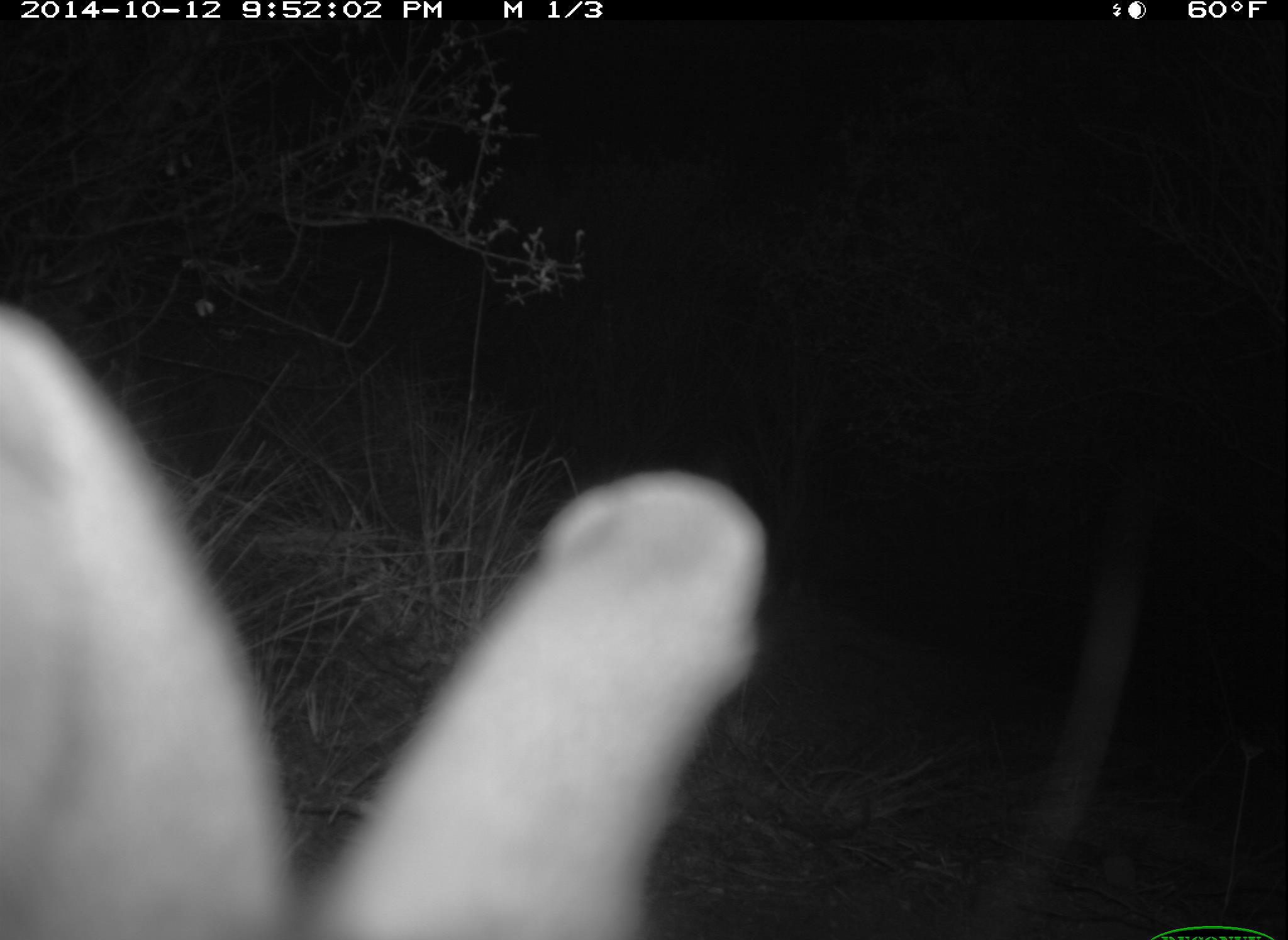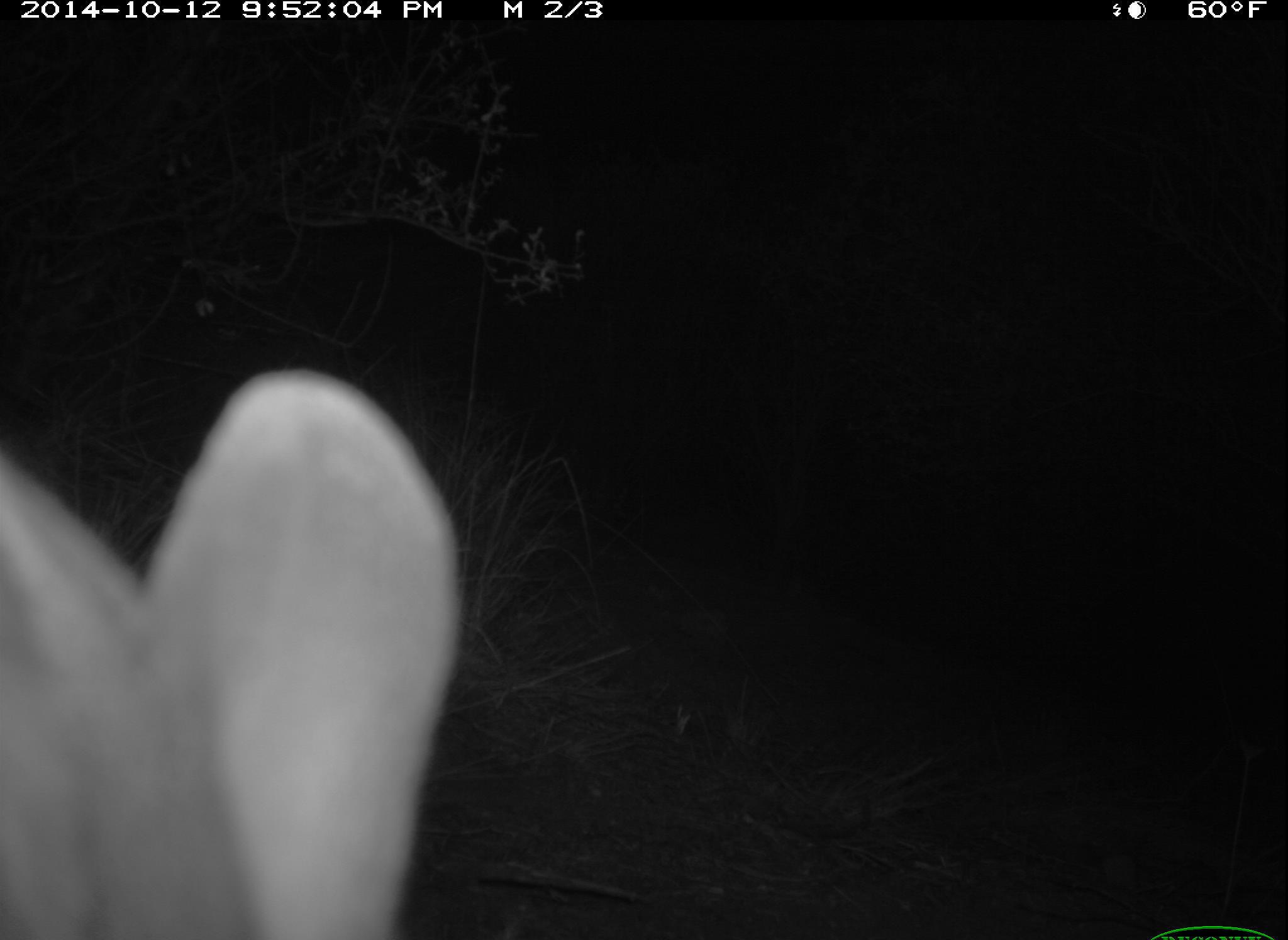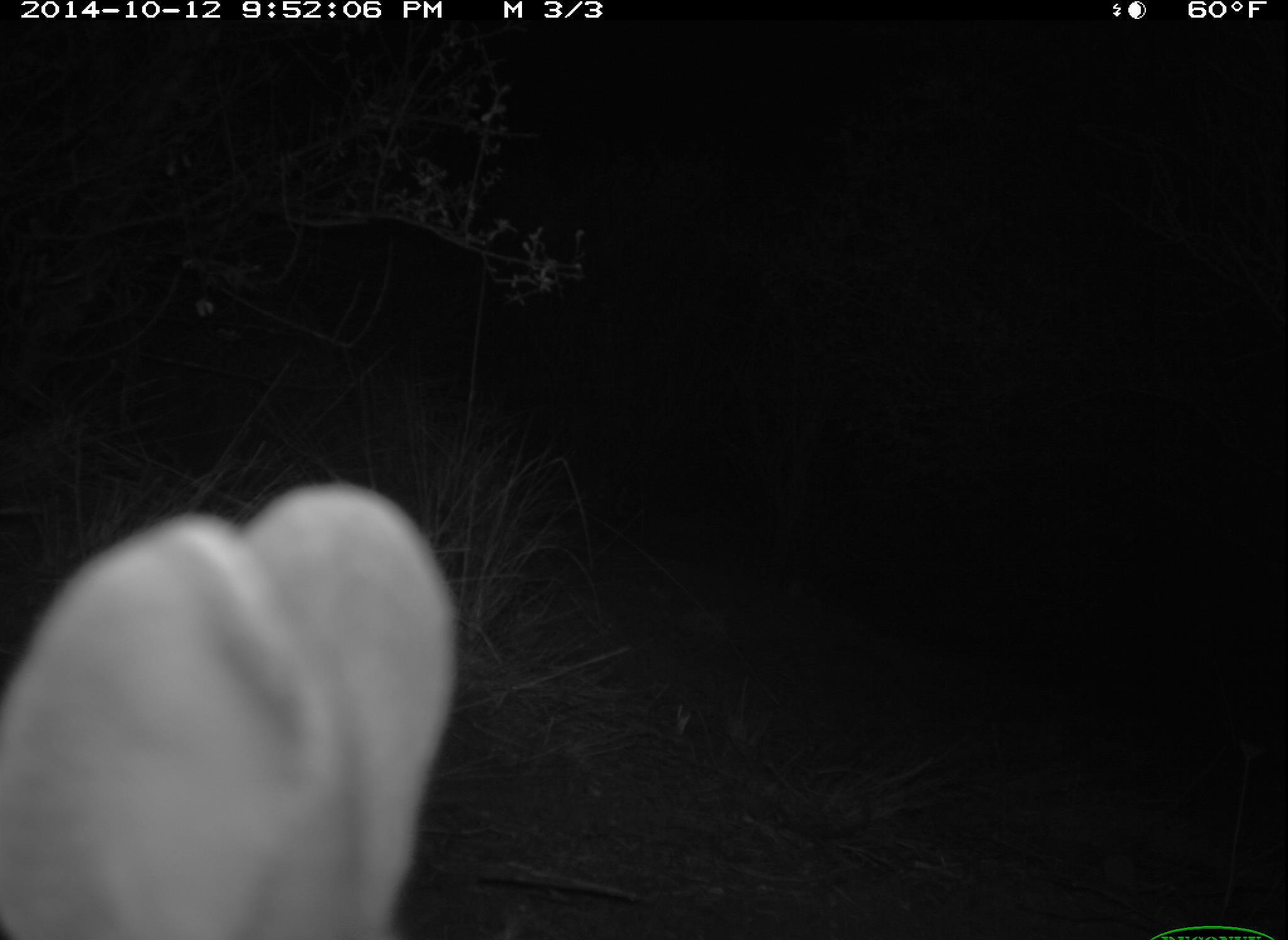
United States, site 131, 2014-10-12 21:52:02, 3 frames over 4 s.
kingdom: Animalia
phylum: Chordata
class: Mammalia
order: Lagomorpha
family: Leporidae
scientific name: Leporidae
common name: rabbits and hares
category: rabbit